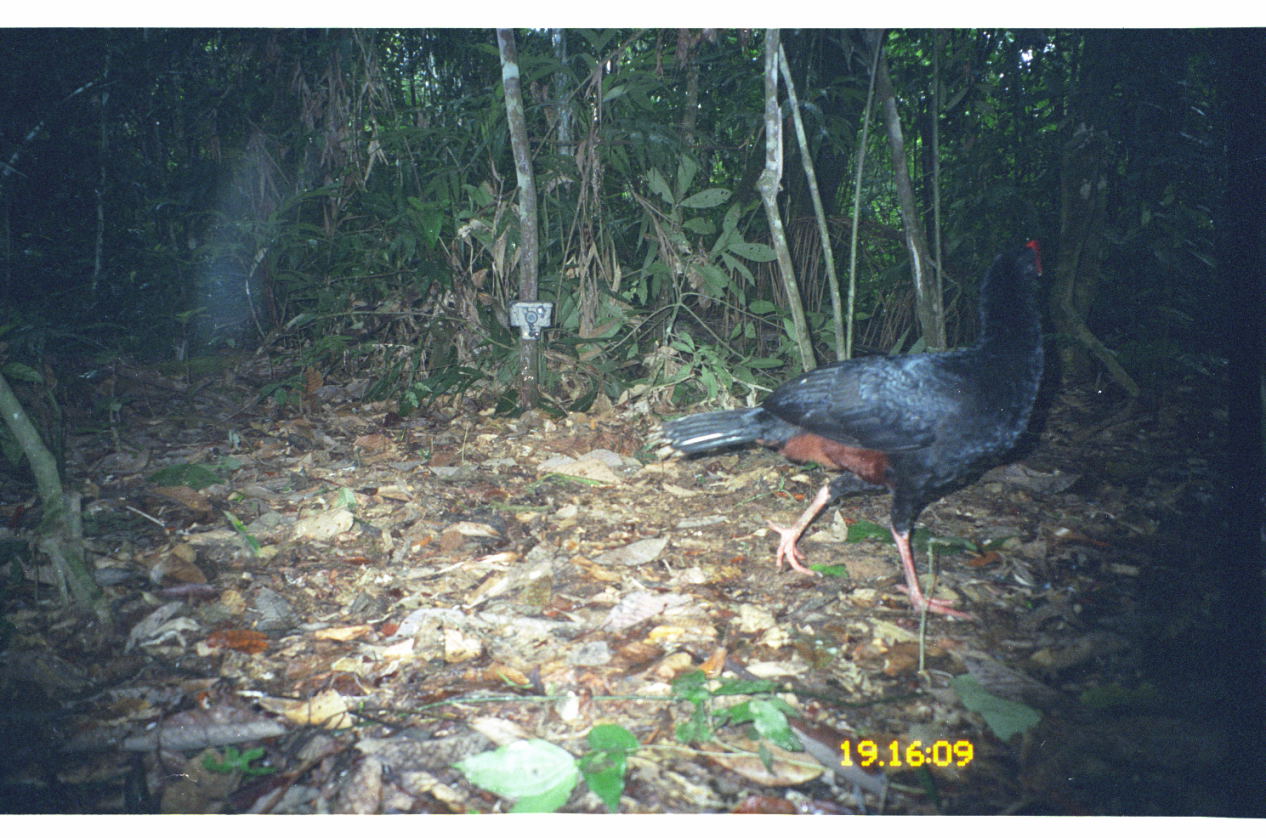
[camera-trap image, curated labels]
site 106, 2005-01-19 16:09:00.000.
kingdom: Animalia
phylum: Chordata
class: Aves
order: Galliformes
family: Cracidae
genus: Mitu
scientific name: Mitu tuberosum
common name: razor-billed curassow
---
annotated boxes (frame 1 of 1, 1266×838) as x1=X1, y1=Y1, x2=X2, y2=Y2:
mitu tuberosum: x1=644, y1=236, x2=1047, y2=622